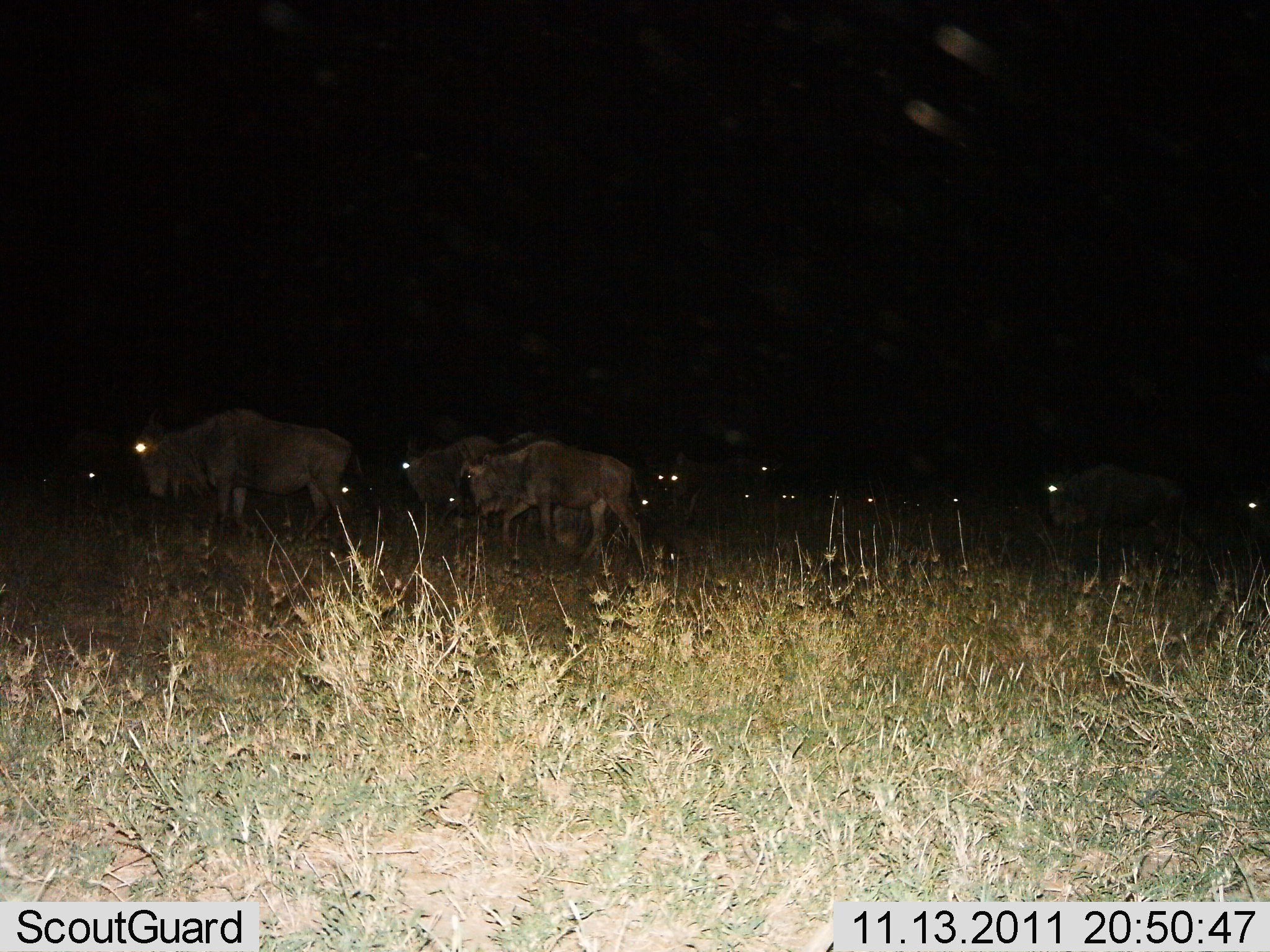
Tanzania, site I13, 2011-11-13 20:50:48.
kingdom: Animalia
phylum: Chordata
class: Mammalia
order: Artiodactyla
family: Bovidae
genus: Connochaetes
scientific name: Connochaetes taurinus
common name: blue wildebeest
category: wildebeest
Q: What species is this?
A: Wildebeest (blue wildebeest) (Connochaetes taurinus).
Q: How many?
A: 11-50.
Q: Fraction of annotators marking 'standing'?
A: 30%.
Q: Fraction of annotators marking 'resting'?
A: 10%.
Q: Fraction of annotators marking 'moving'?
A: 80%.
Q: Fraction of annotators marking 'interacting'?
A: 0%.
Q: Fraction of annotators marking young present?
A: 0%.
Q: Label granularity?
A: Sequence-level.